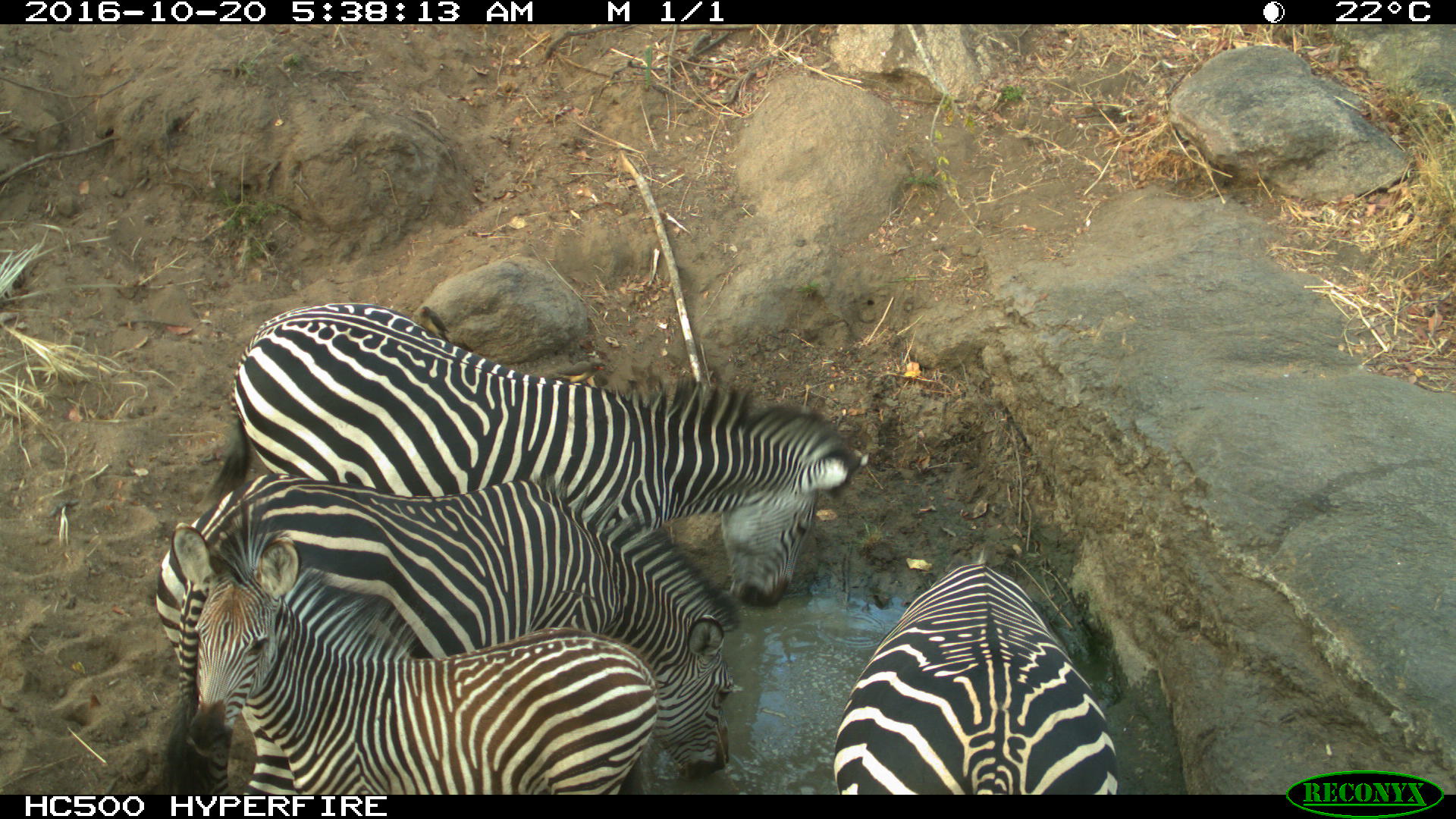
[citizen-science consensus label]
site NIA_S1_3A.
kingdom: Animalia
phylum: Chordata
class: Mammalia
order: Perissodactyla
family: Equidae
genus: Equus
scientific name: Equus quagga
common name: plains zebra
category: zebraplains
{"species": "zebraplains (plains zebra) (Equus quagga)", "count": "4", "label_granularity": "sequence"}